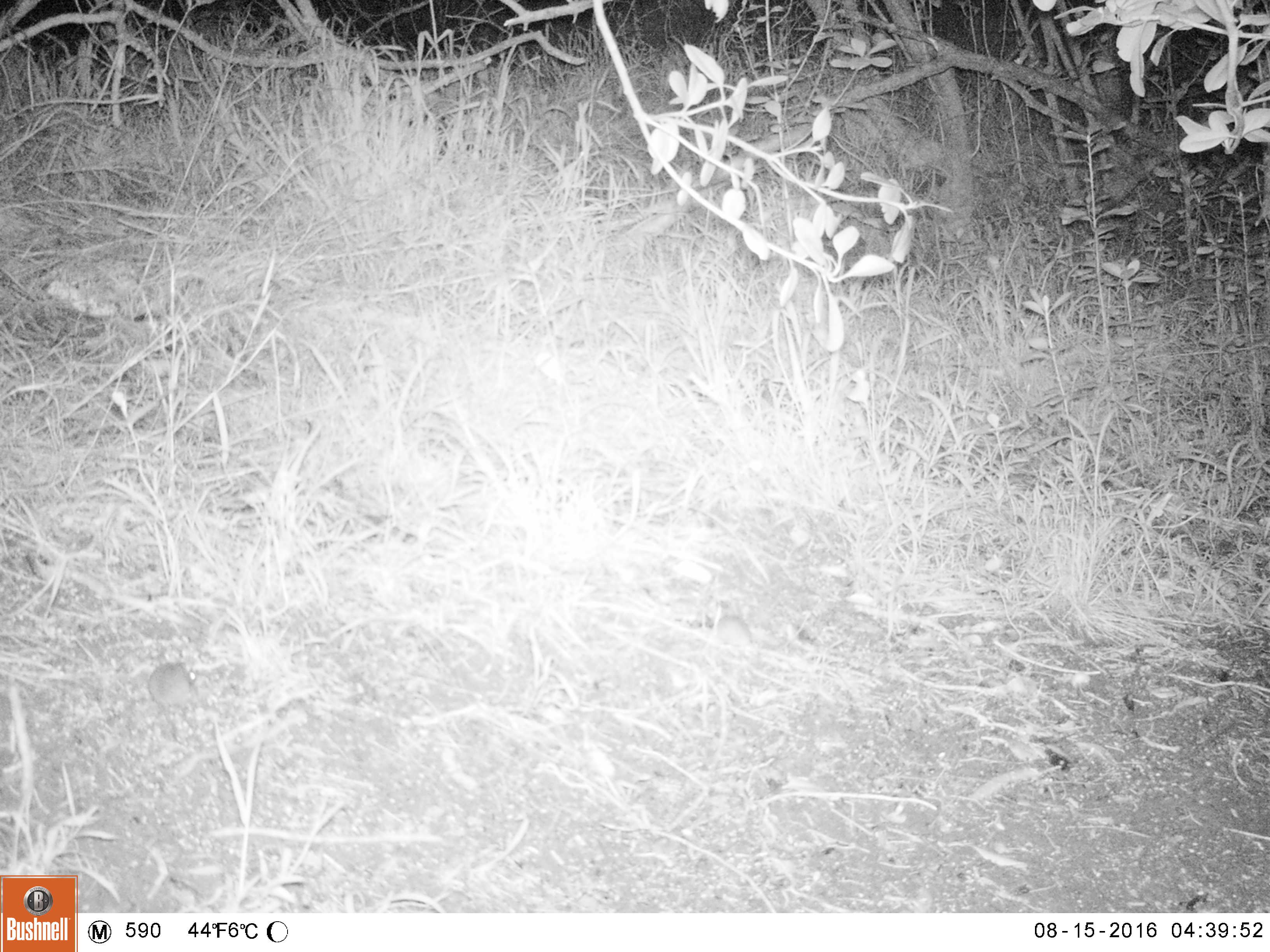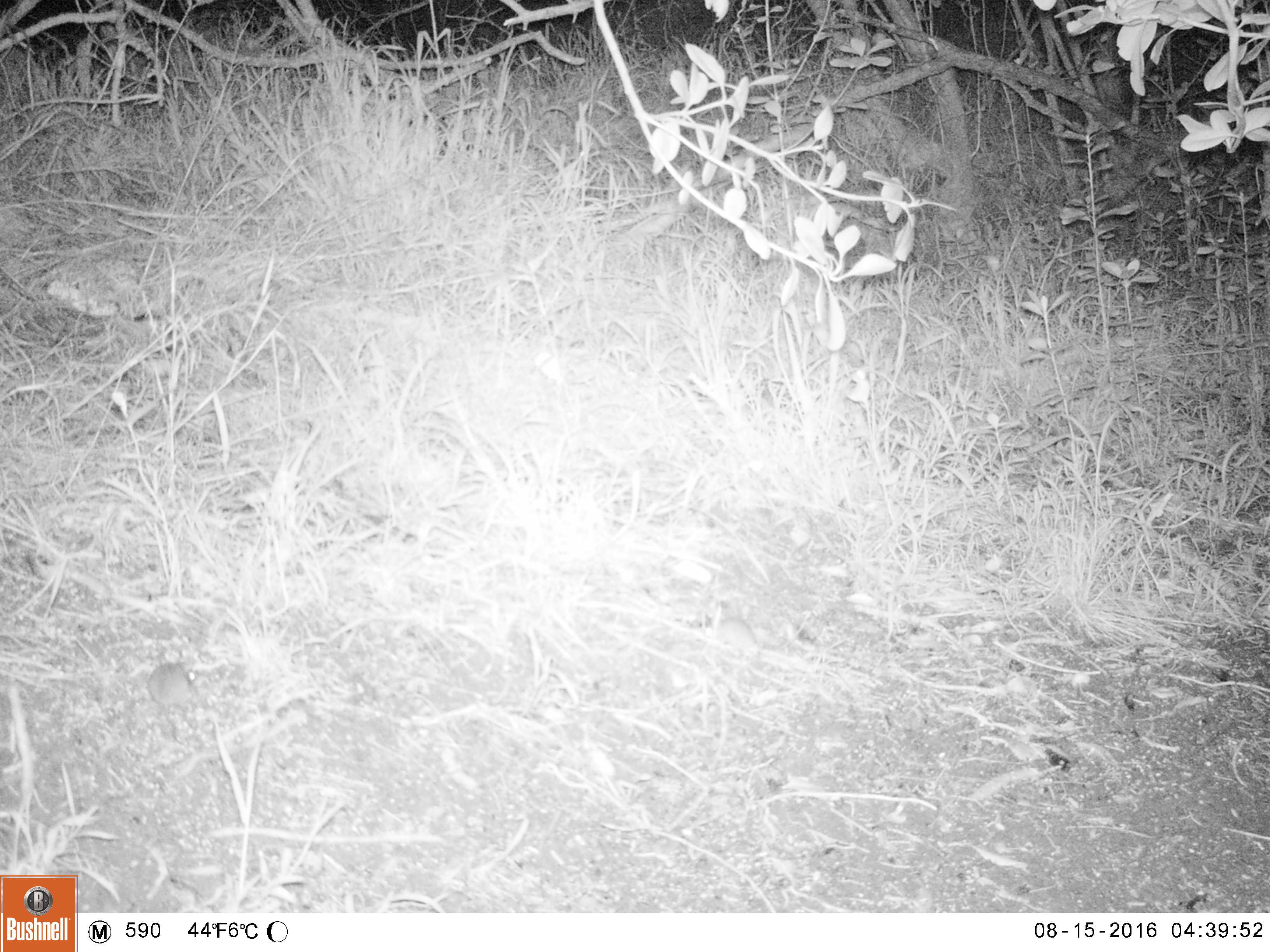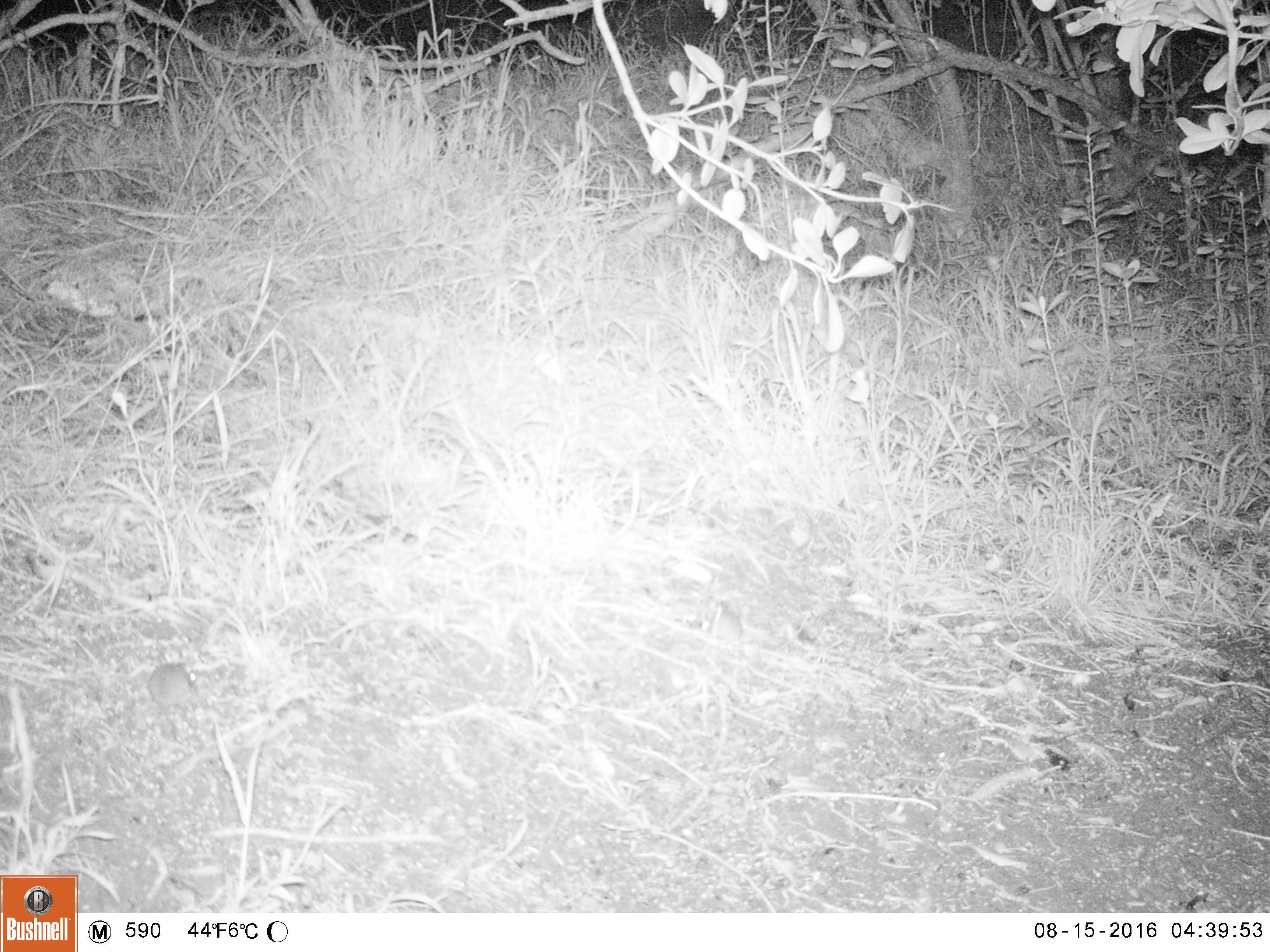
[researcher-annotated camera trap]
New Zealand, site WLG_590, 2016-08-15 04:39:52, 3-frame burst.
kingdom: Animalia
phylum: Chordata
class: Mammalia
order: Rodentia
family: Muridae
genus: Mus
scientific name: Mus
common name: mouse